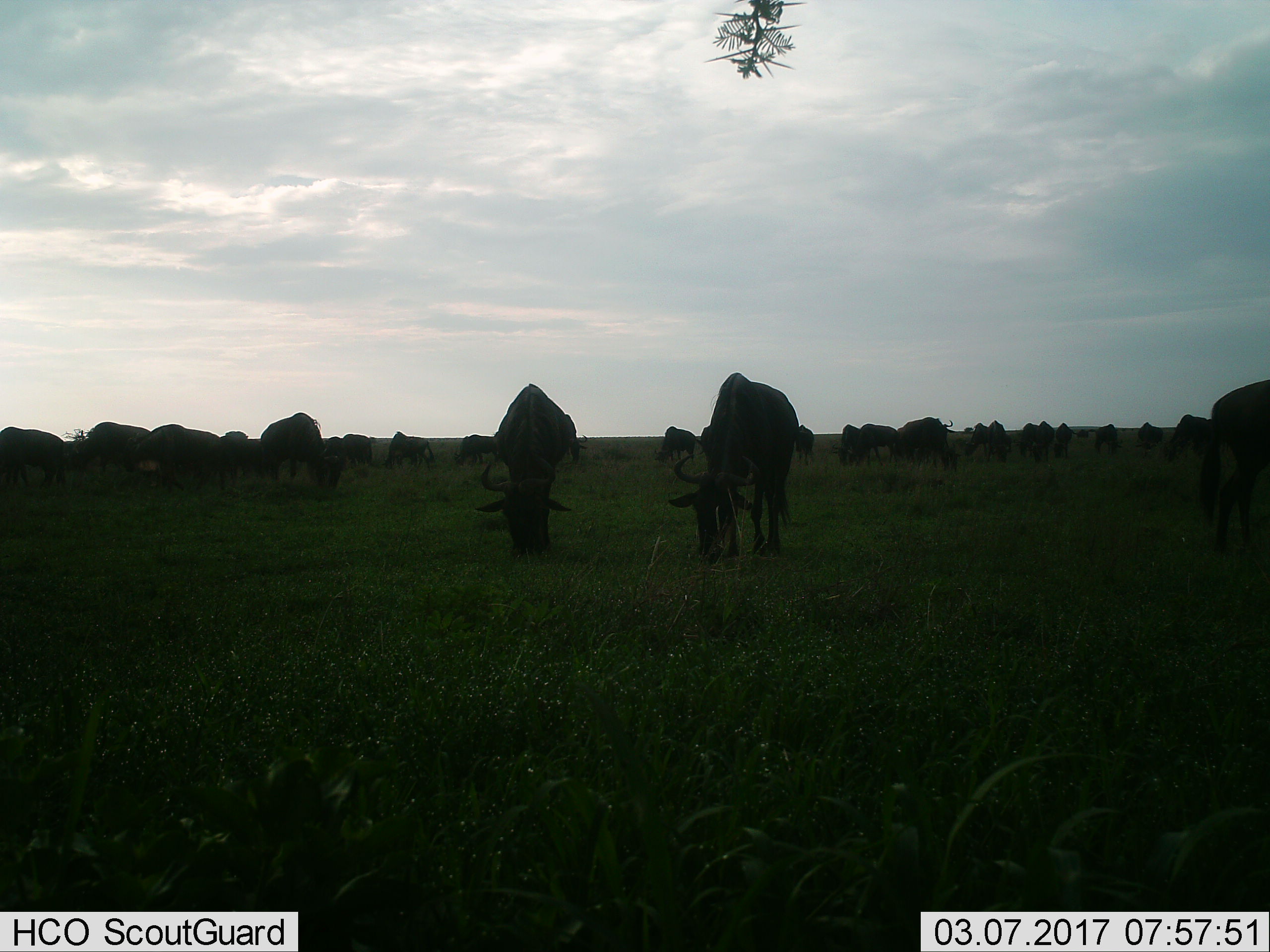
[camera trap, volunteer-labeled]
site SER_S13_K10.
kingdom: Animalia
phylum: Chordata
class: Mammalia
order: Artiodactyla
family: Bovidae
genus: Connochaetes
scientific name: Connochaetes taurinus taurinus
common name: blue wildebeest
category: wildebeestblue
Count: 11-50.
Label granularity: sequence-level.